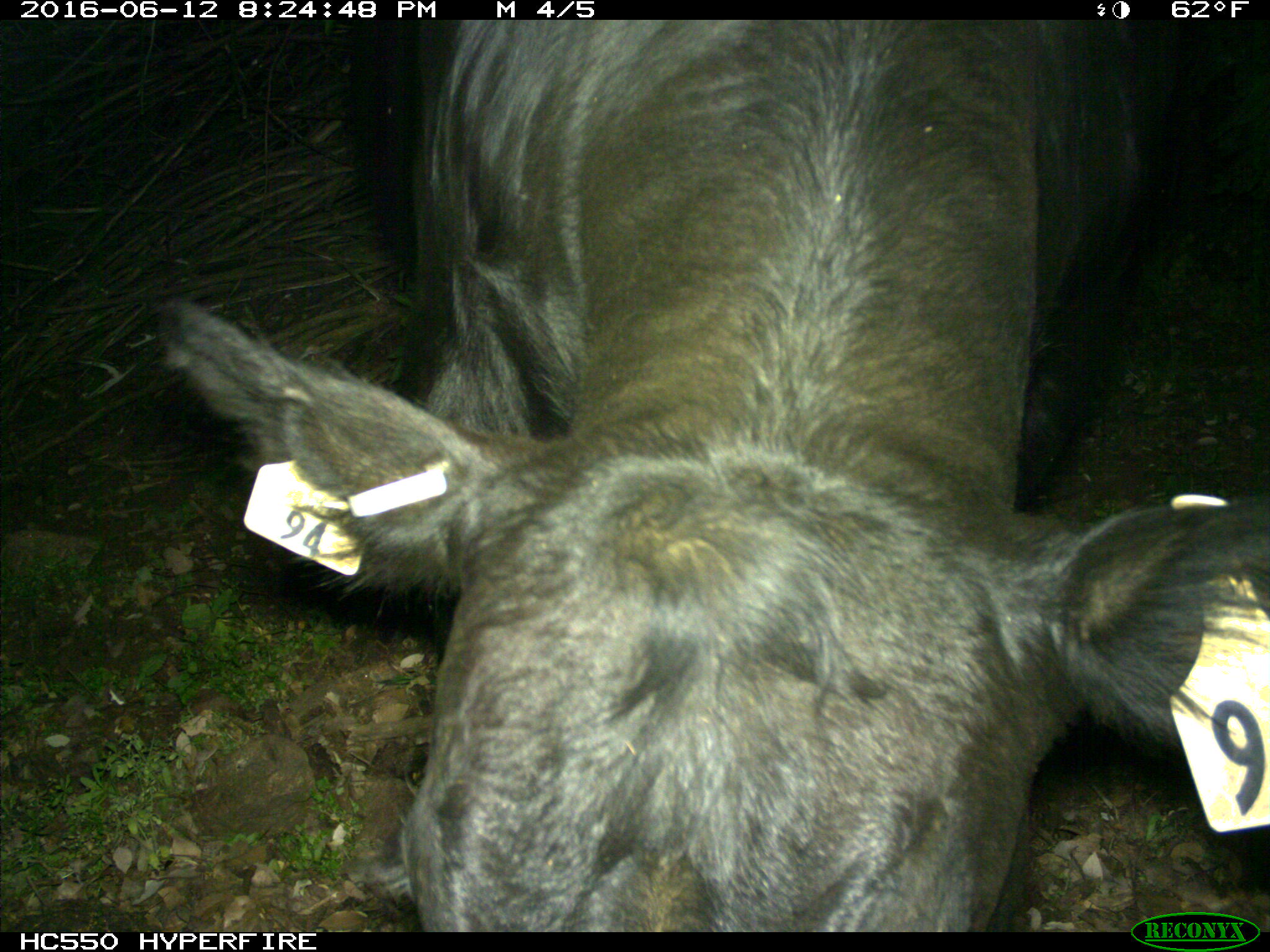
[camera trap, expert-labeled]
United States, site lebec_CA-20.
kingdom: Animalia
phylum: Chordata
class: Mammalia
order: Artiodactyla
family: Bovidae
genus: Bos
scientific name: Bos taurus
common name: domestic cow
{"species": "Bos taurus (domestic cow)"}